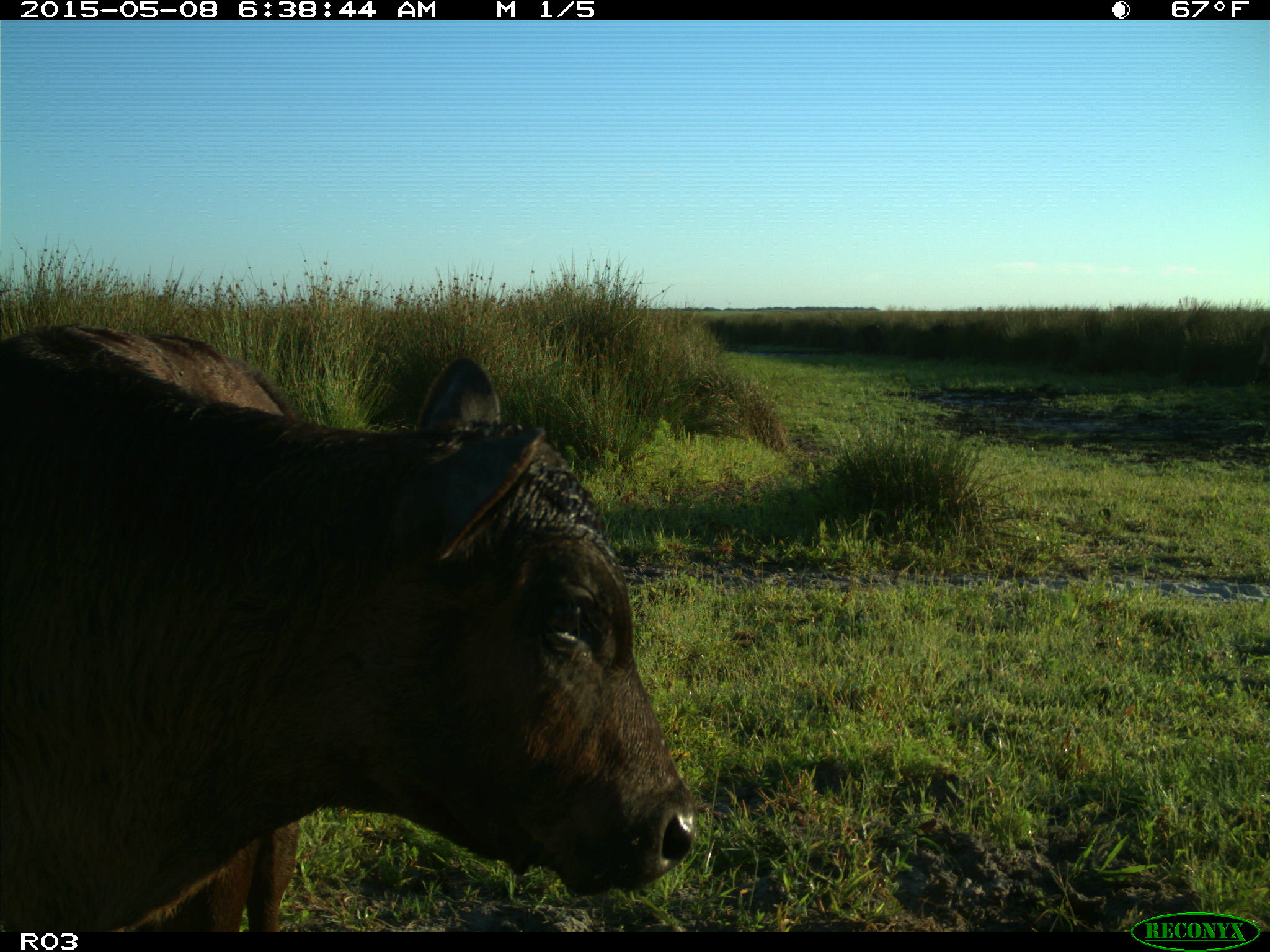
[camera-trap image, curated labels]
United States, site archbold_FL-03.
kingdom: Animalia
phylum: Chordata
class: Mammalia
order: Artiodactyla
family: Bovidae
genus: Bos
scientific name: Bos taurus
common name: domestic cow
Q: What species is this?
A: Bos taurus (domestic cow).